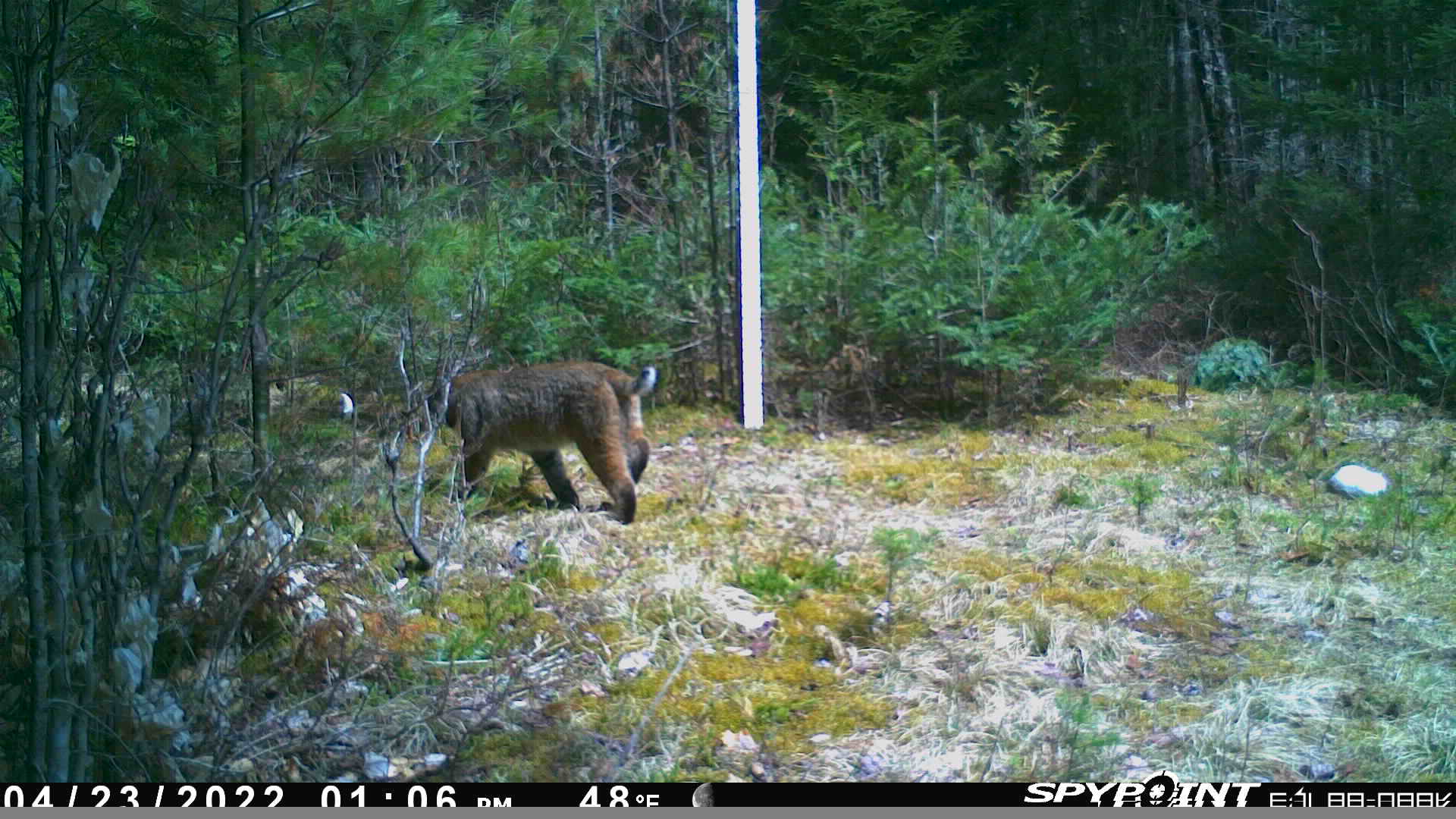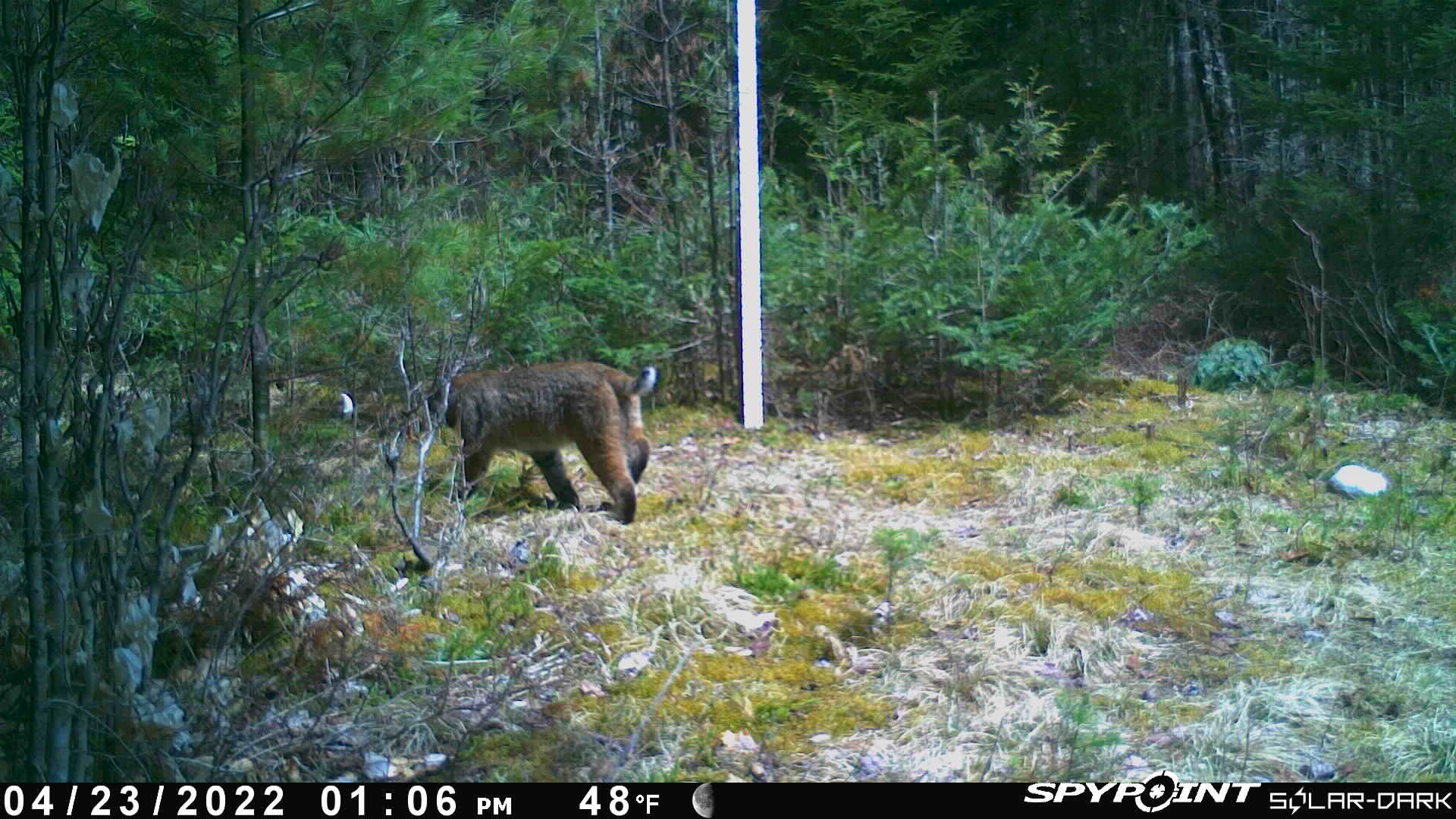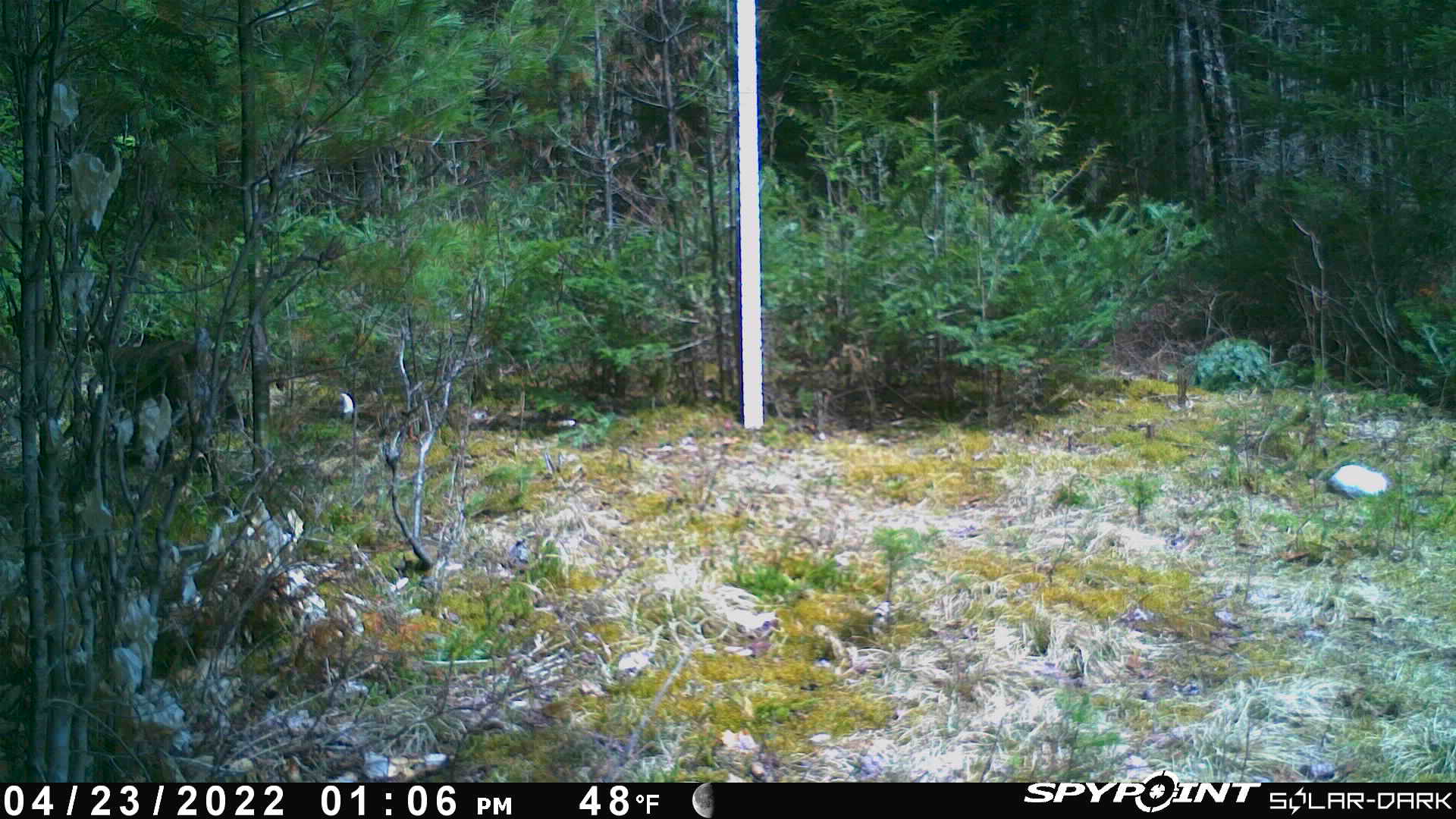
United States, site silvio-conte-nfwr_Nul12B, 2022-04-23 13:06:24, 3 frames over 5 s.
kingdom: Animalia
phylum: Chordata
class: Mammalia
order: Carnivora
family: Felidae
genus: Lynx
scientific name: Lynx rufus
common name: bobcat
Bobcat (Lynx rufus).